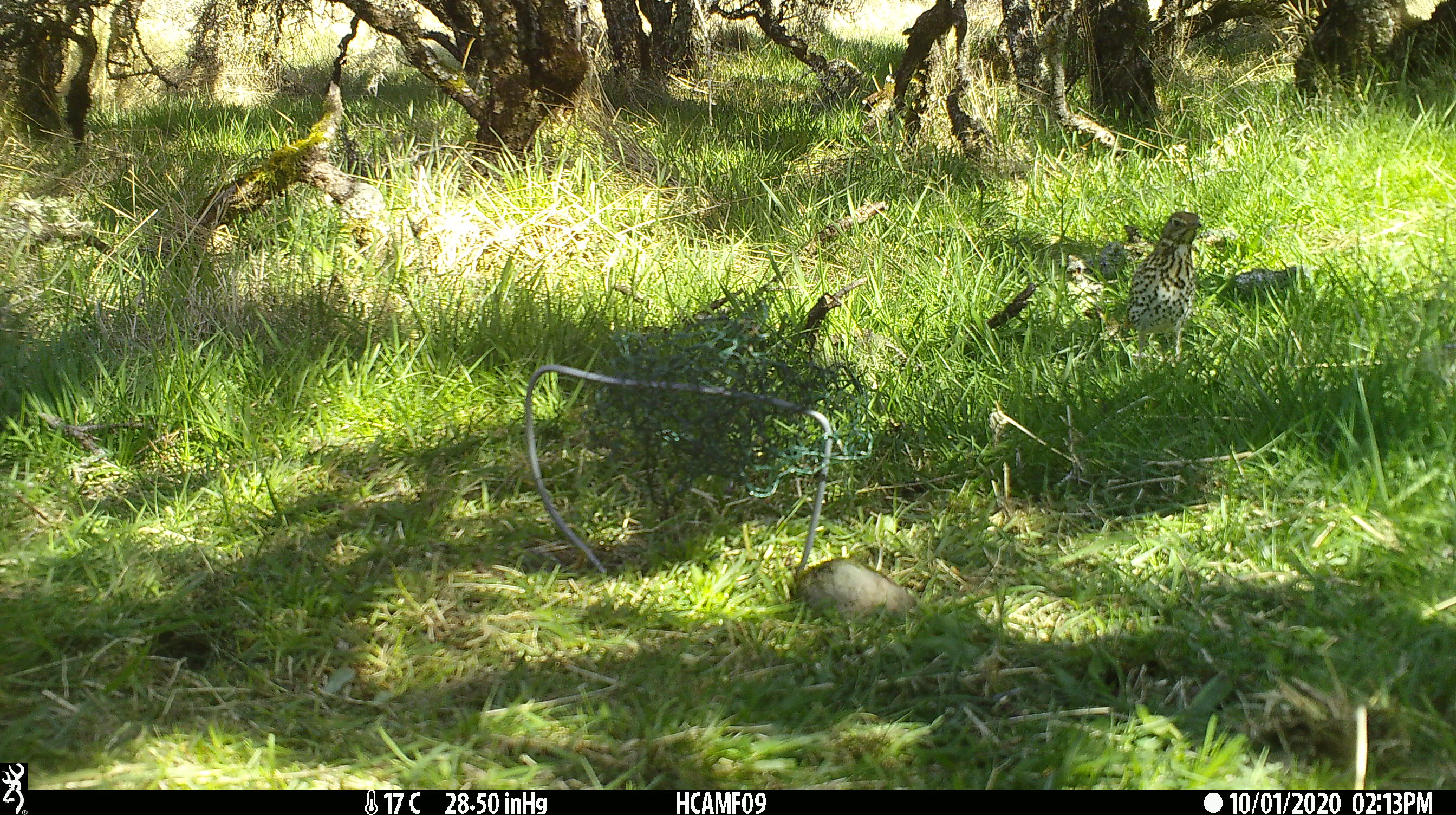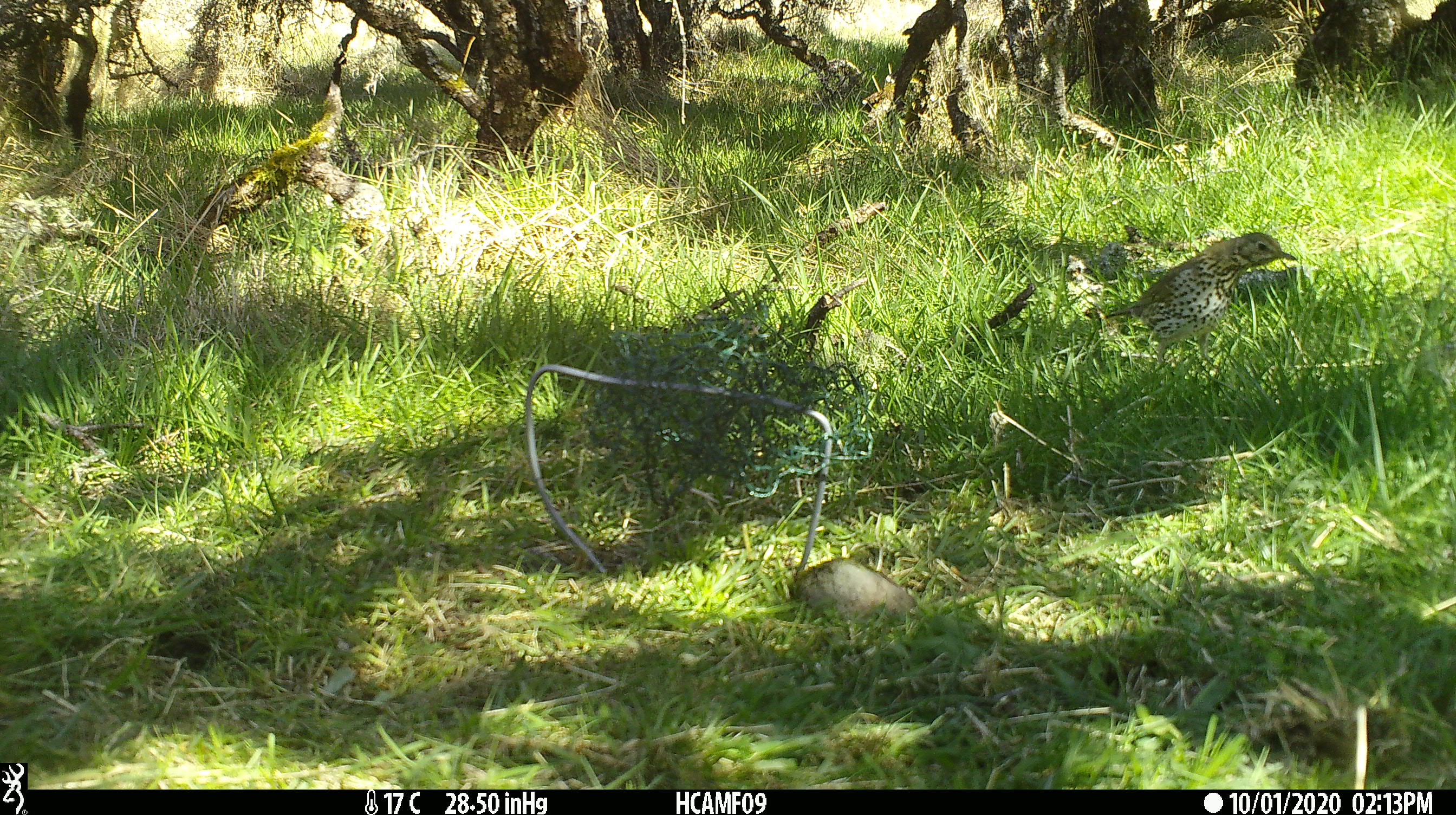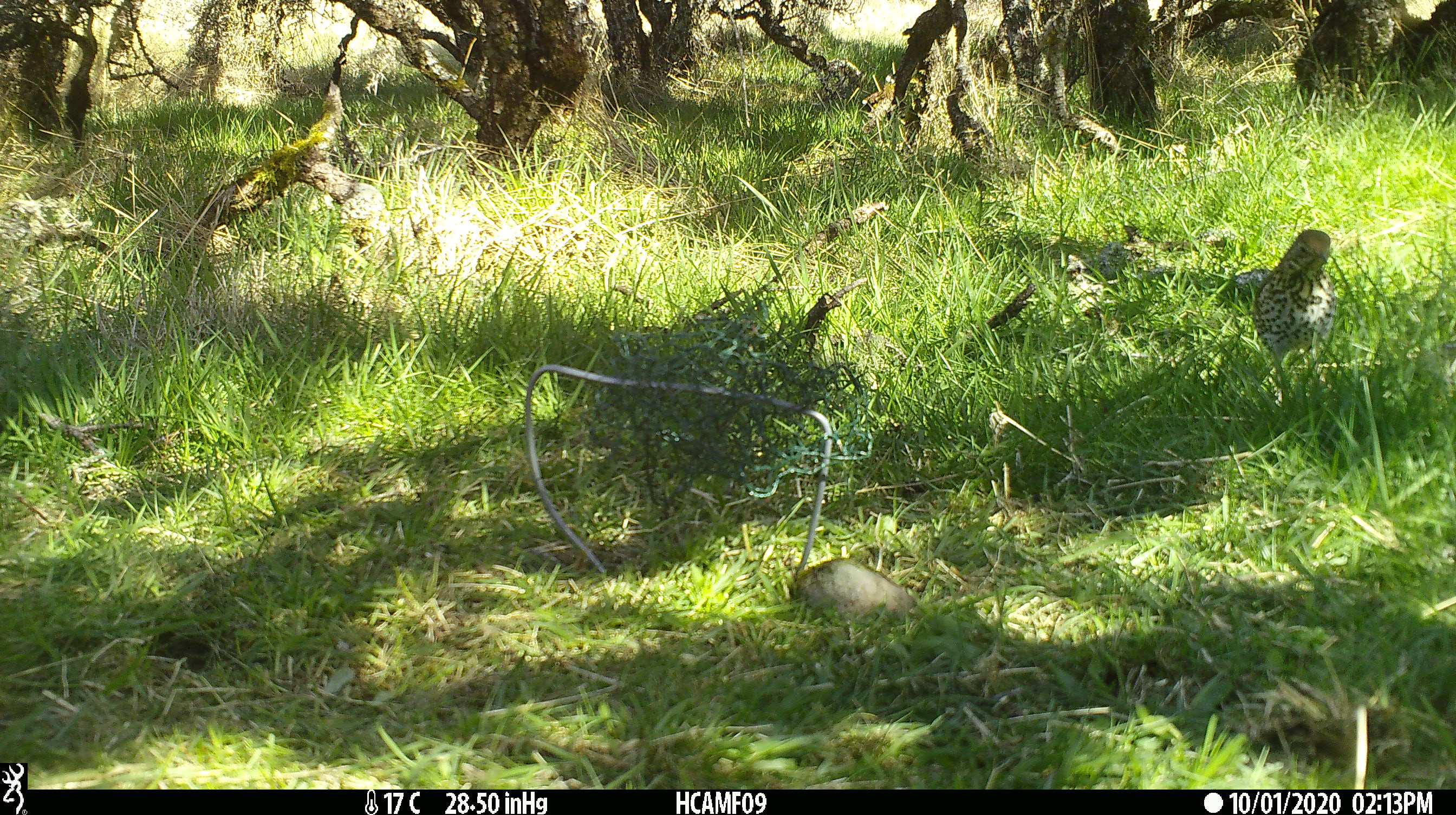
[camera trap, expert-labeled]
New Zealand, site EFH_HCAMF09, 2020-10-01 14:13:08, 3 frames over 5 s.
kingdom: Animalia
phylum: Chordata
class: Aves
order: Passeriformes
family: Turdidae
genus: Turdus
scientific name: Turdus philomelos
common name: song thrush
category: thrush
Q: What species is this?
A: Thrush (song thrush) (Turdus philomelos).